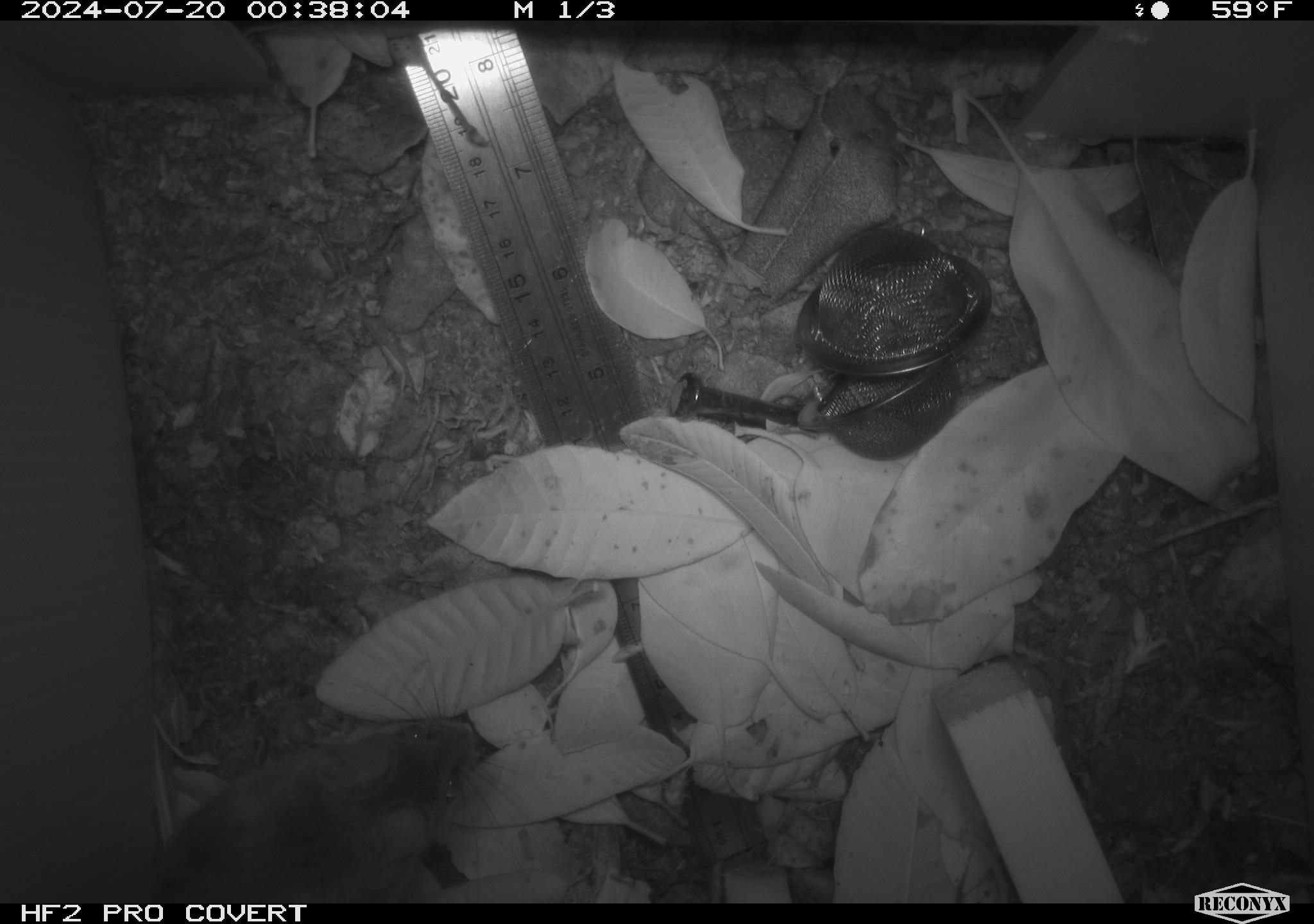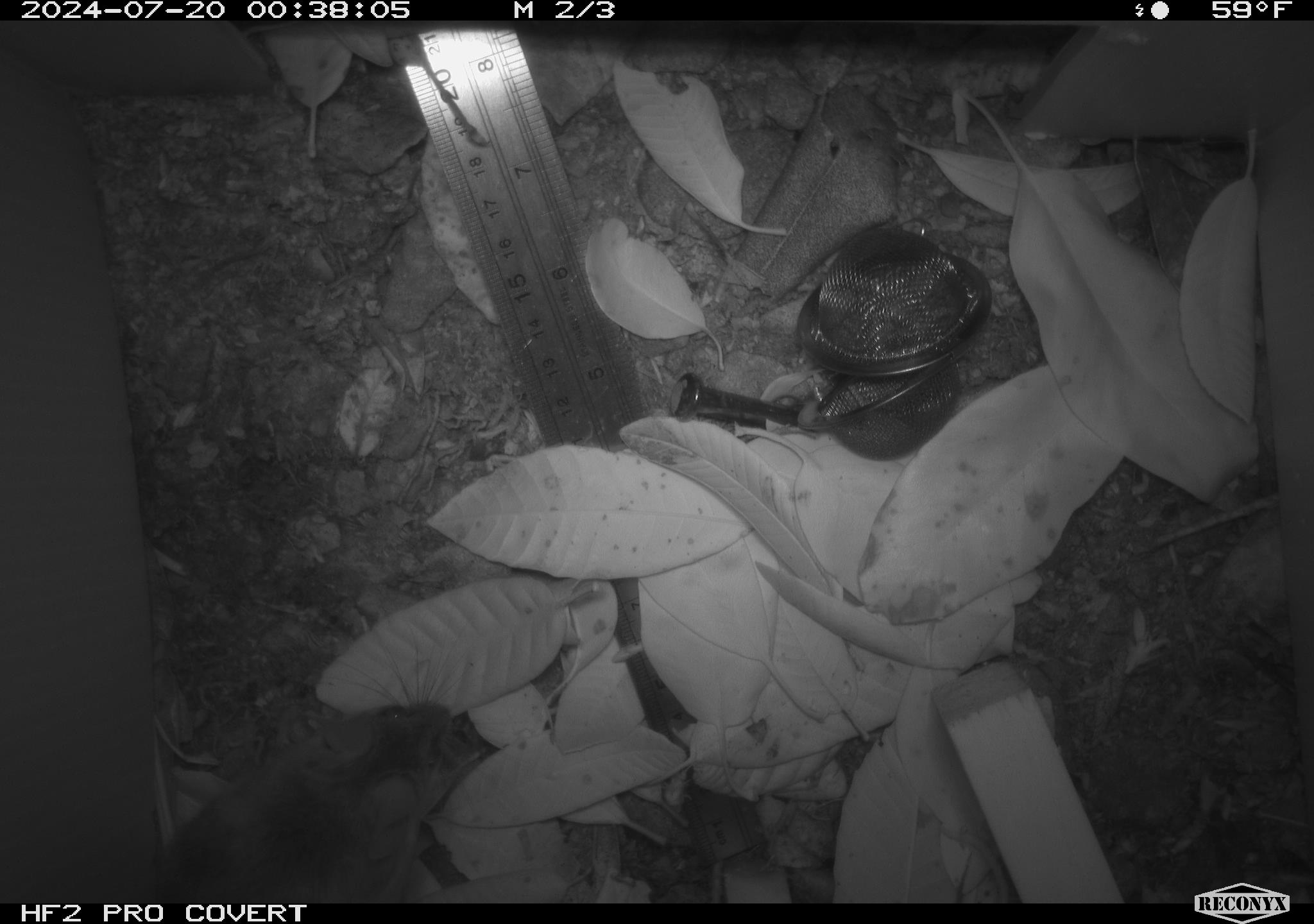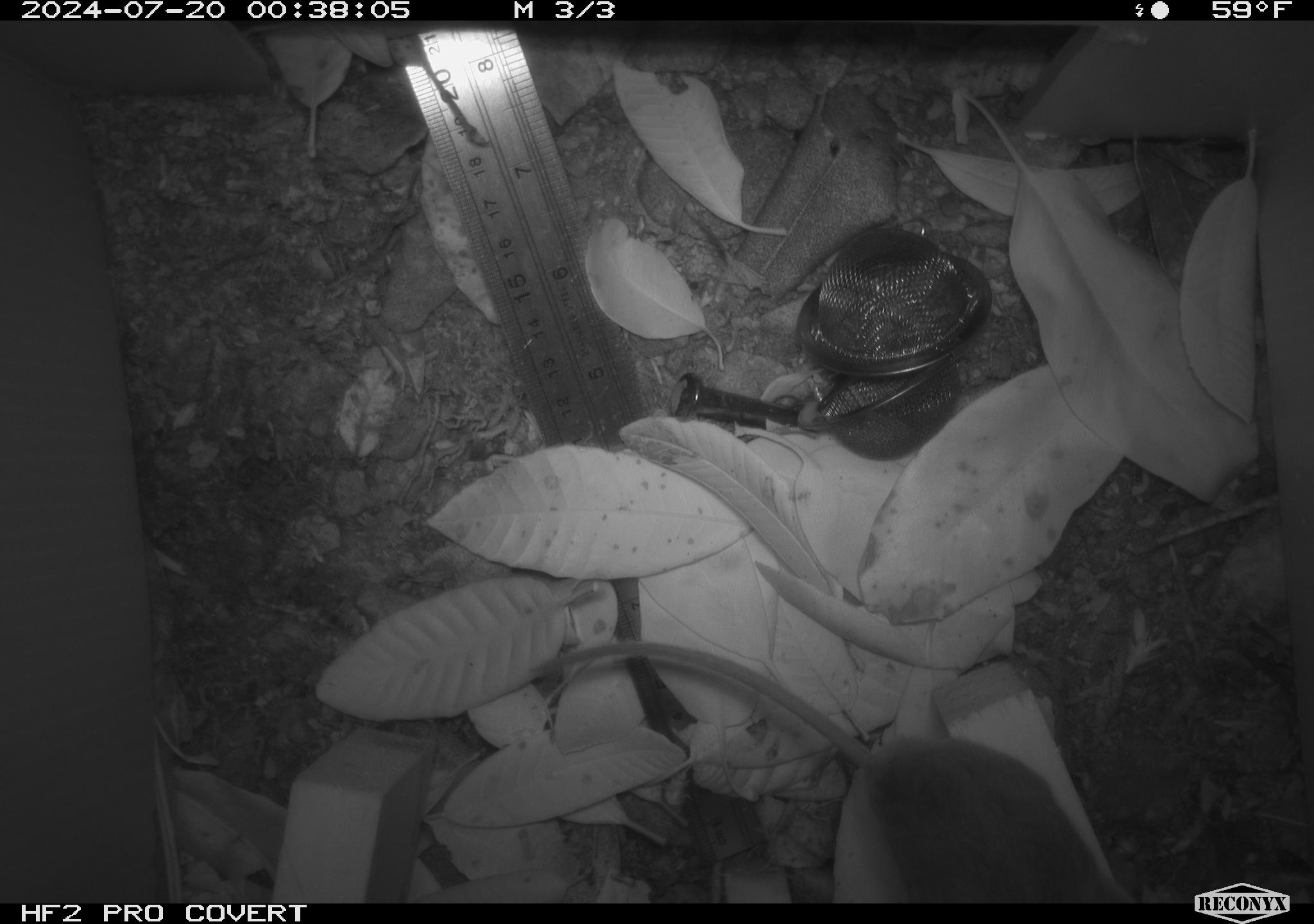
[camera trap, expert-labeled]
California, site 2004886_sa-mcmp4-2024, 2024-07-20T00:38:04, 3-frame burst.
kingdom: Animalia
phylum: Chordata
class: Mammalia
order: Rodentia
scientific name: Rodentia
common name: mouse species